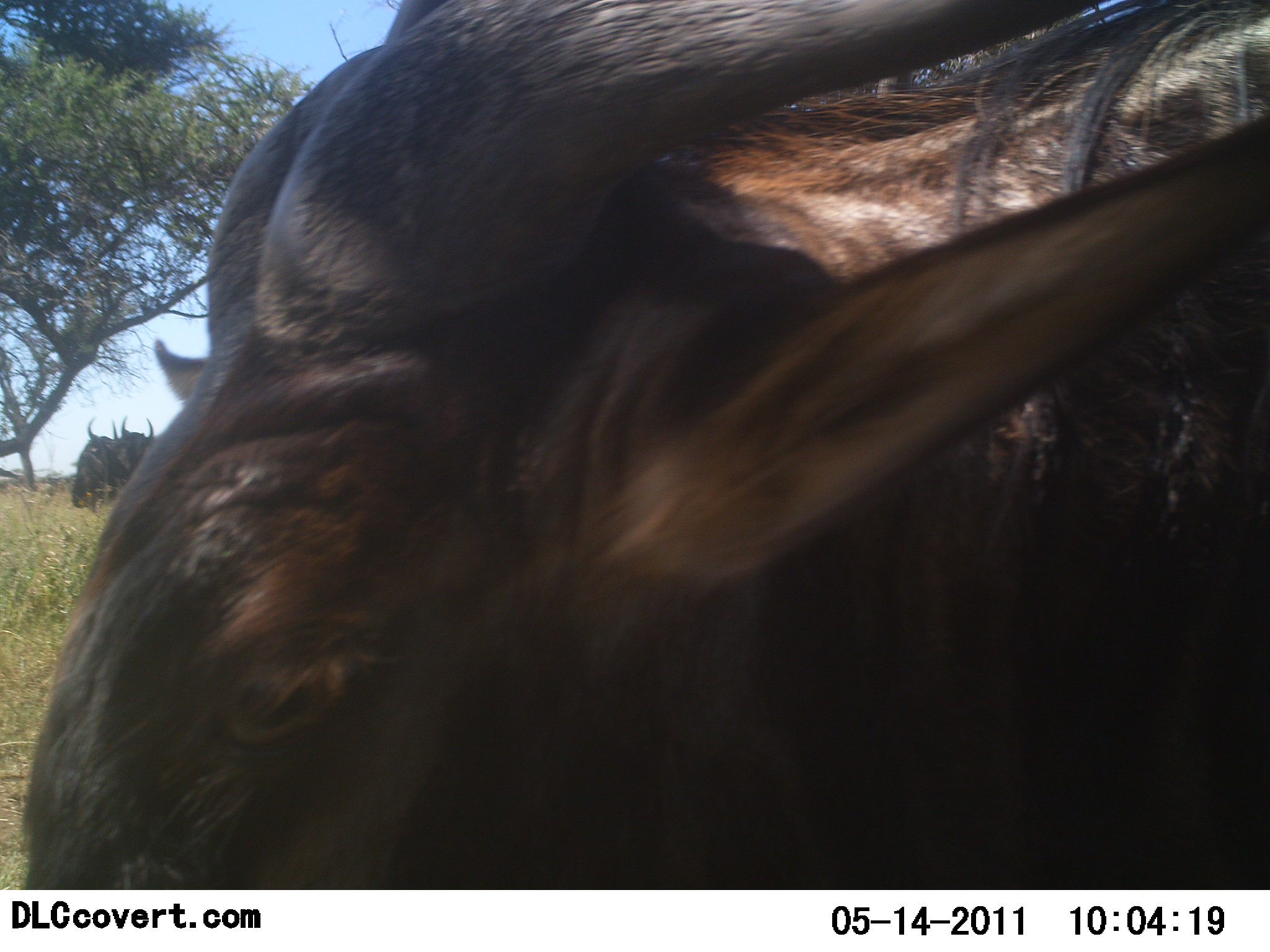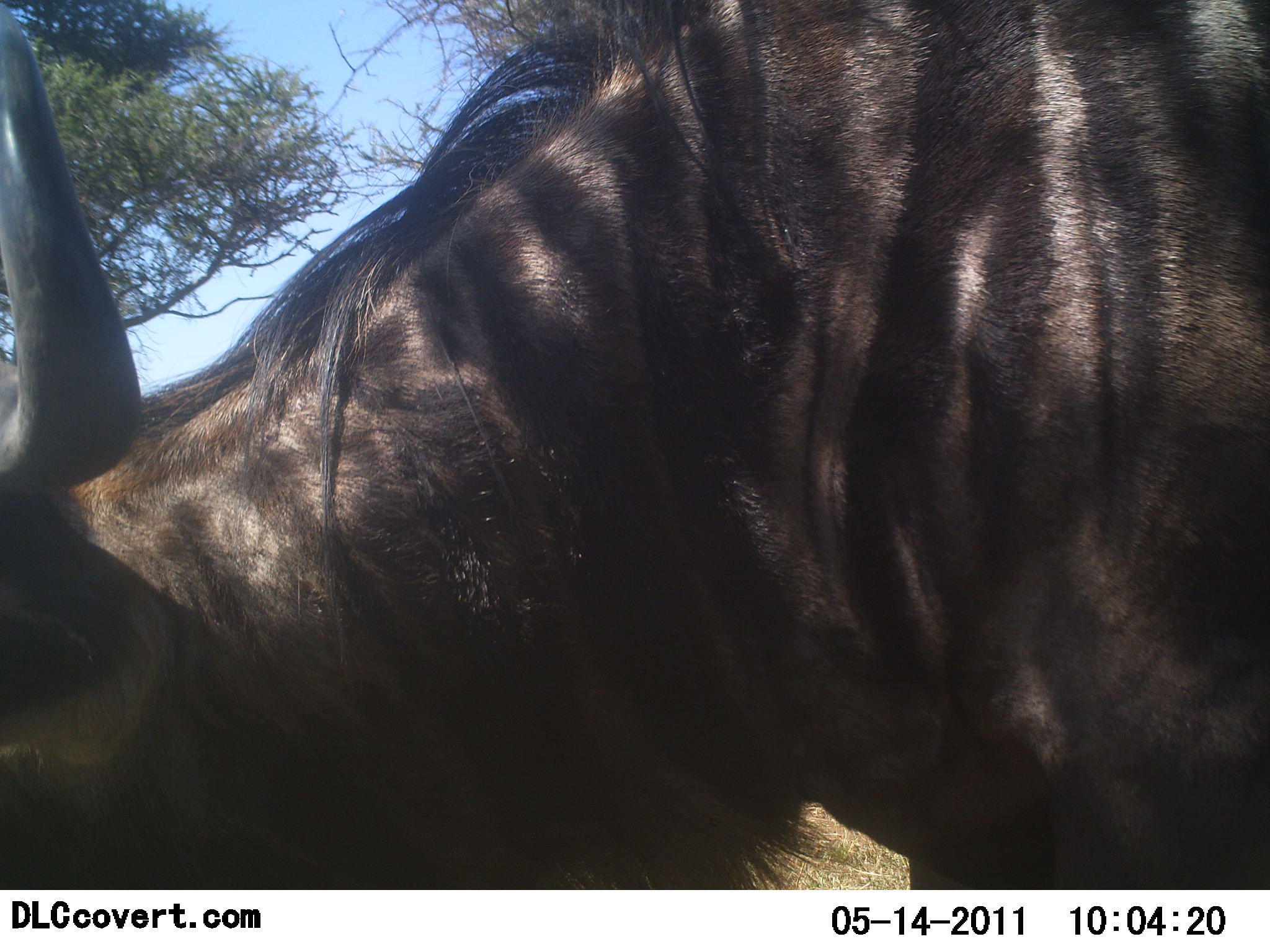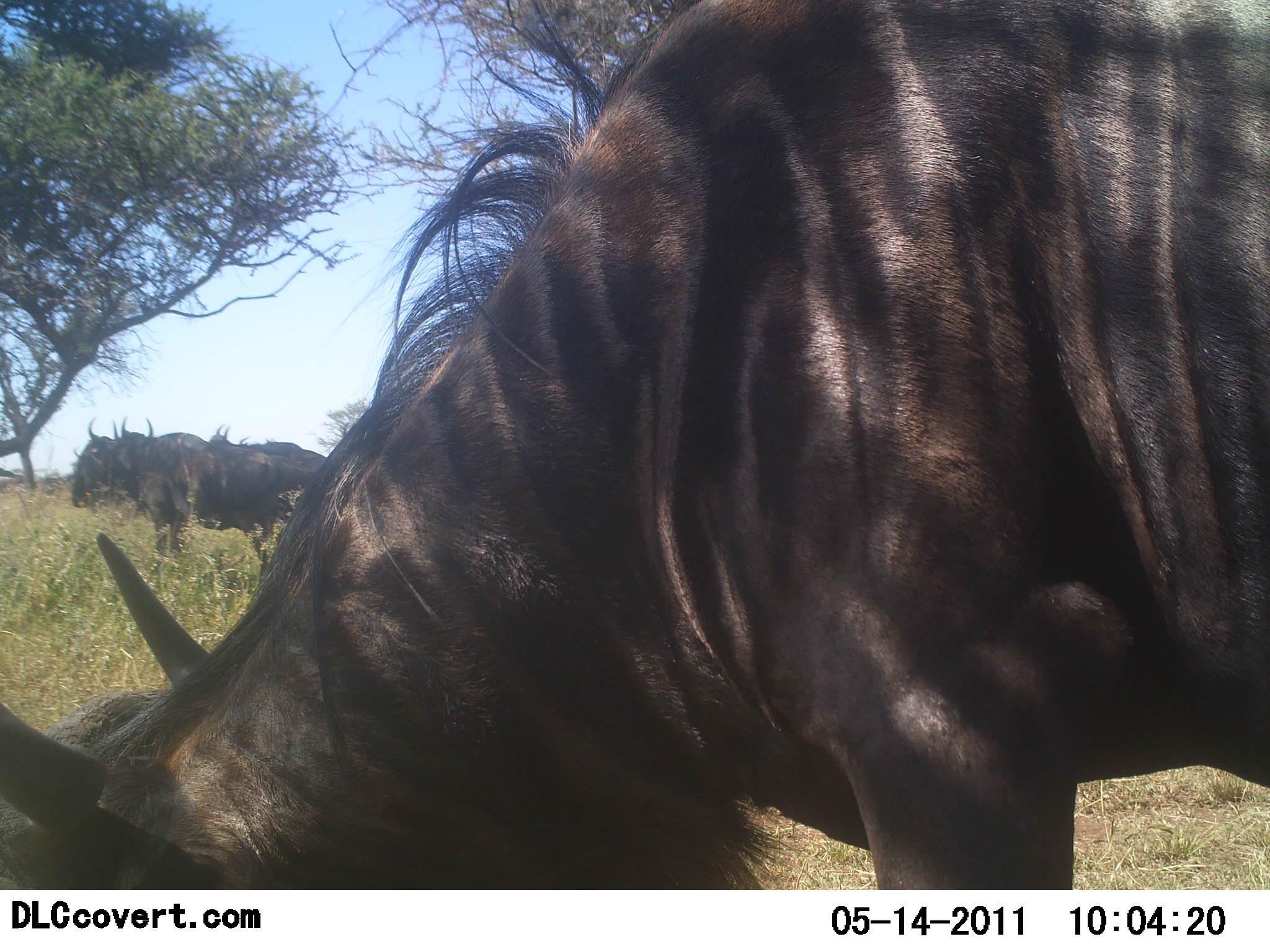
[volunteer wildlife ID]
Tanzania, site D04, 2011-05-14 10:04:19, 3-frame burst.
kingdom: Animalia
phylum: Chordata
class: Mammalia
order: Artiodactyla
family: Bovidae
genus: Connochaetes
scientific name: Connochaetes taurinus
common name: blue wildebeest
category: wildebeest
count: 4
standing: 86%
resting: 0%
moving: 14%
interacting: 0%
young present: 0%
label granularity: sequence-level